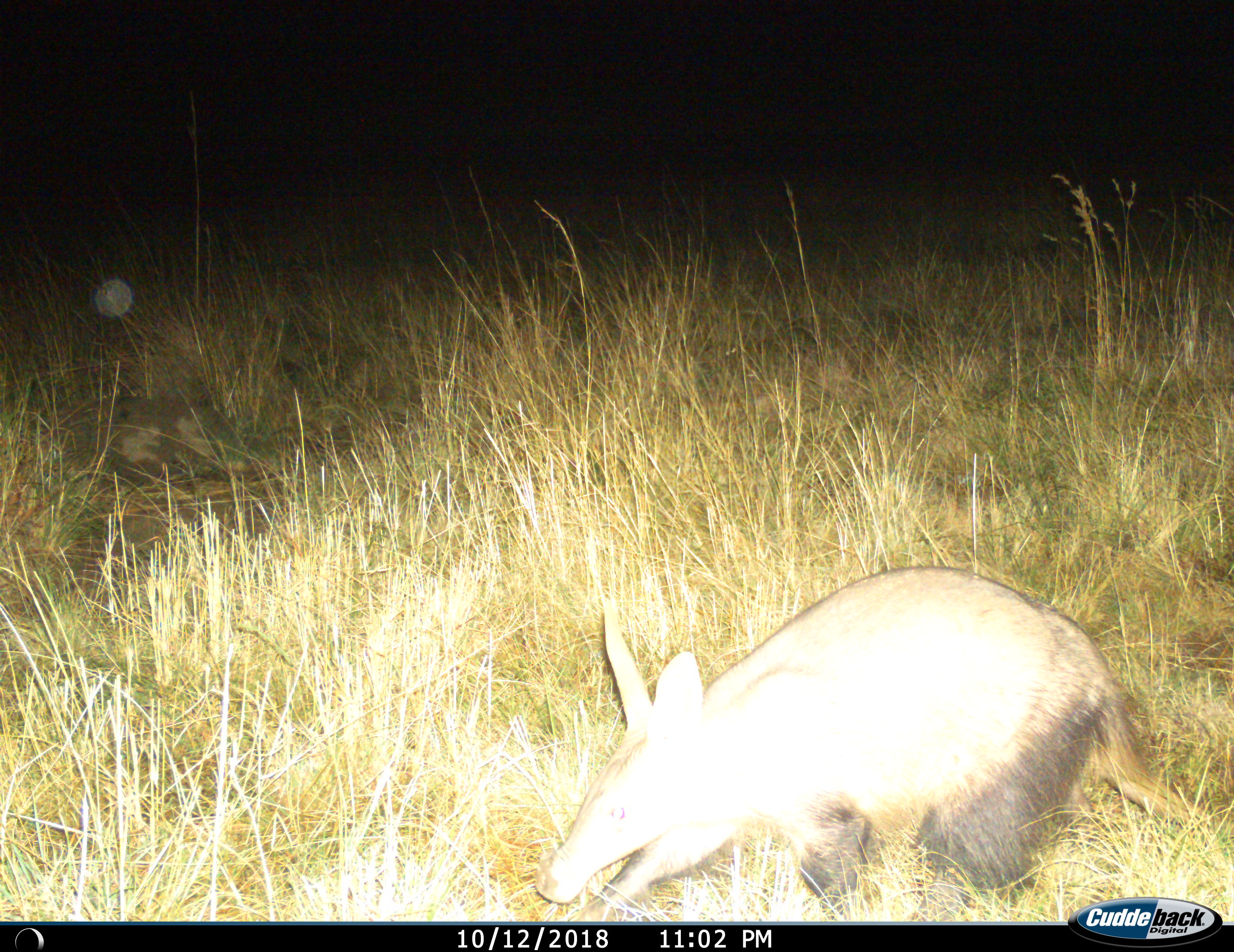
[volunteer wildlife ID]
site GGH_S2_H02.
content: unidentified animal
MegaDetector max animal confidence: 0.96